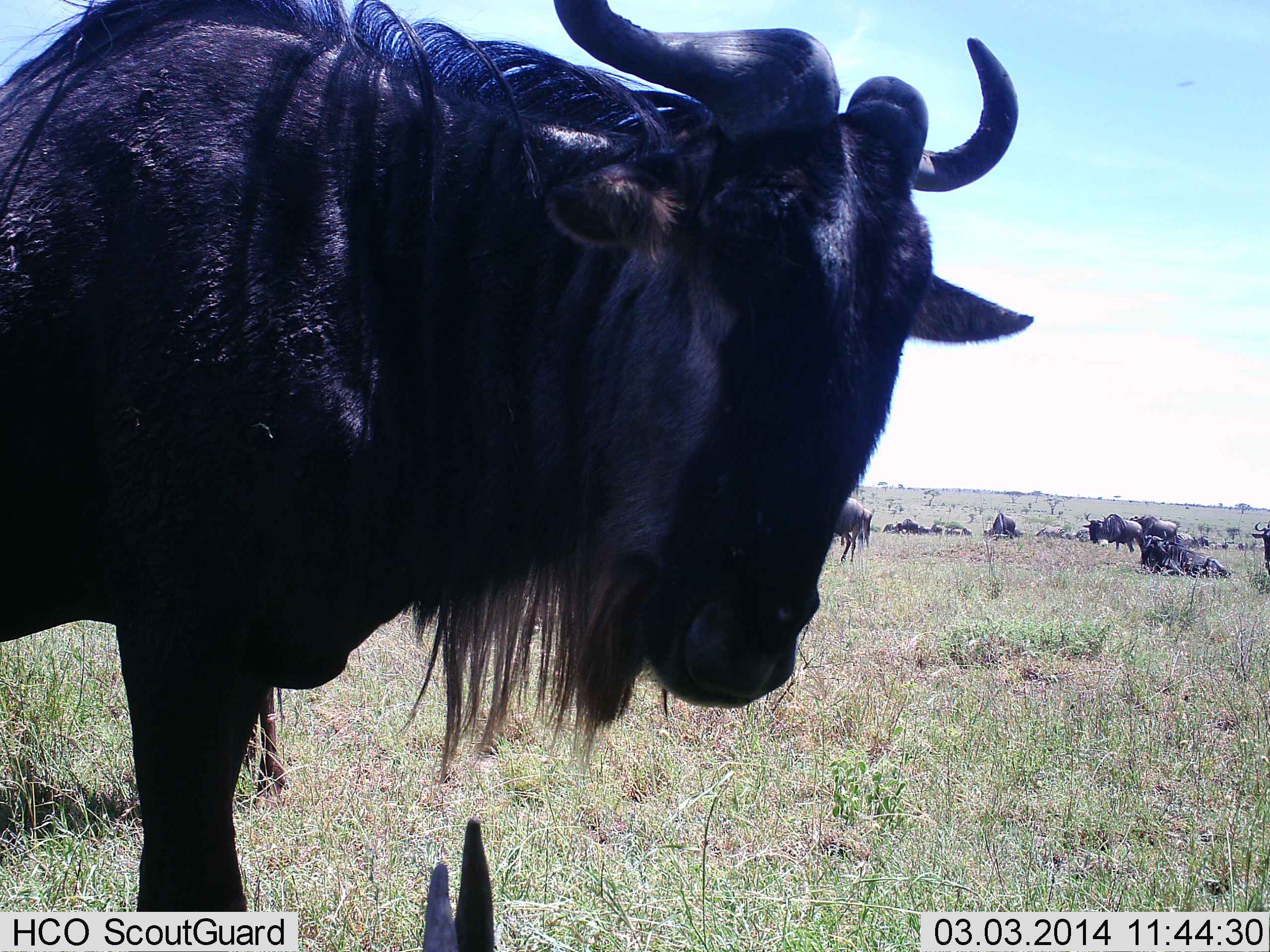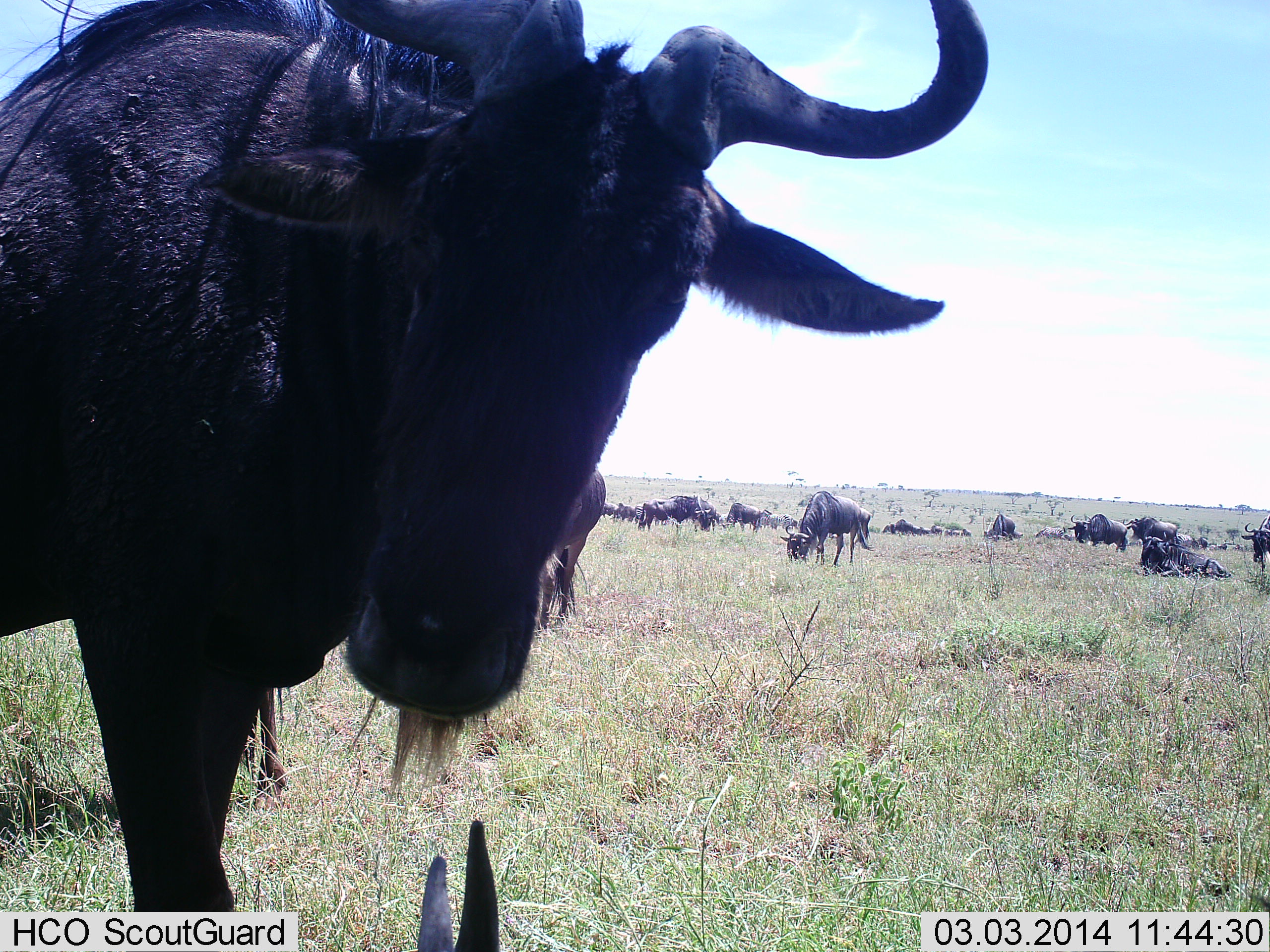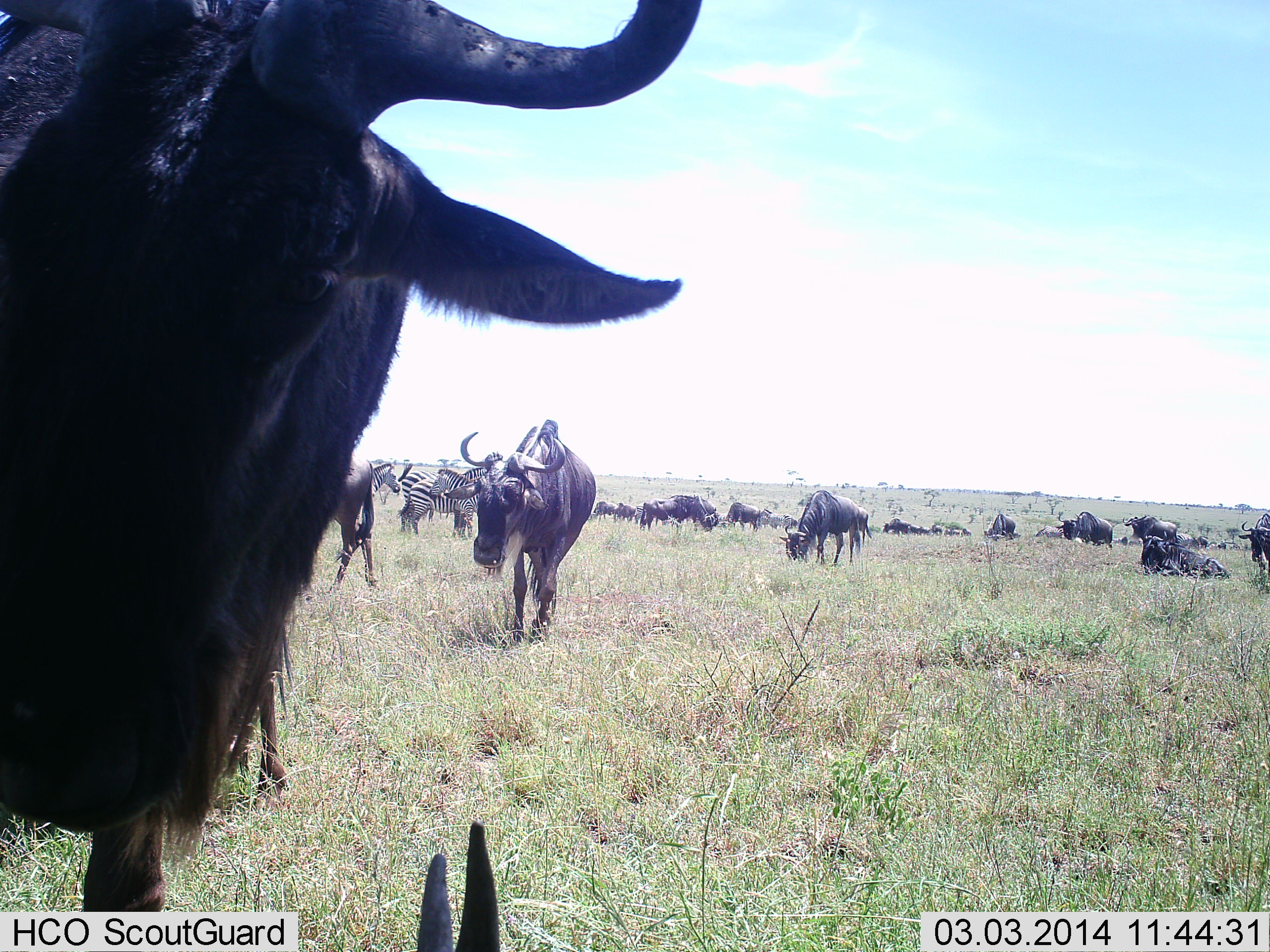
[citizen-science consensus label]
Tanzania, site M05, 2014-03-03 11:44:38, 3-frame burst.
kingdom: Animalia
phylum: Chordata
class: Mammalia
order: Artiodactyla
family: Bovidae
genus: Connochaetes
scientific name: Connochaetes taurinus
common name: blue wildebeest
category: wildebeest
Wildebeest (blue wildebeest) (Connochaetes taurinus), count 11-50. Behavior (volunteer vote fractions): standing 71%, resting 93%, moving 50%, interacting 7%. Young present (vote fraction): 0%. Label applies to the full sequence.